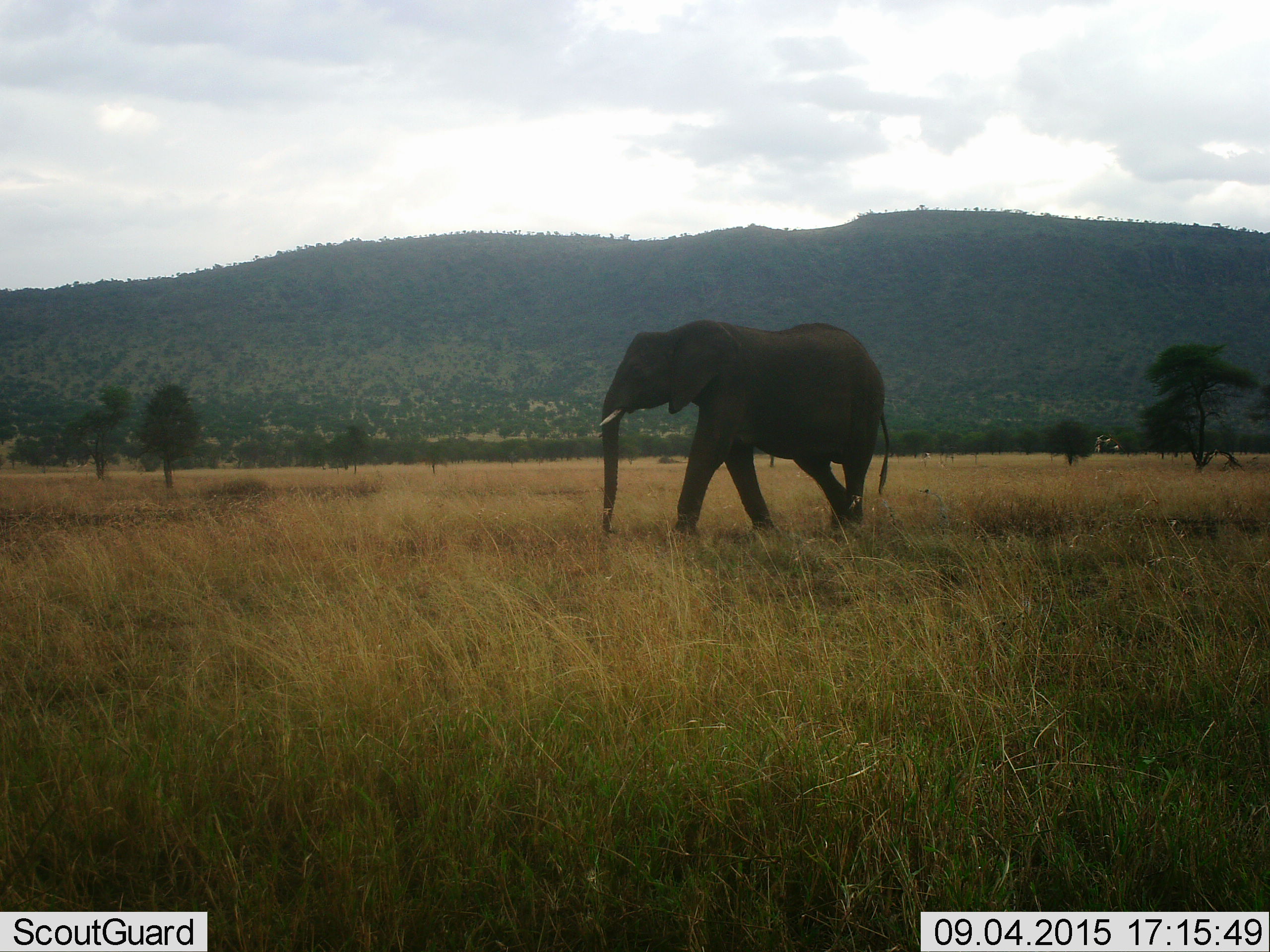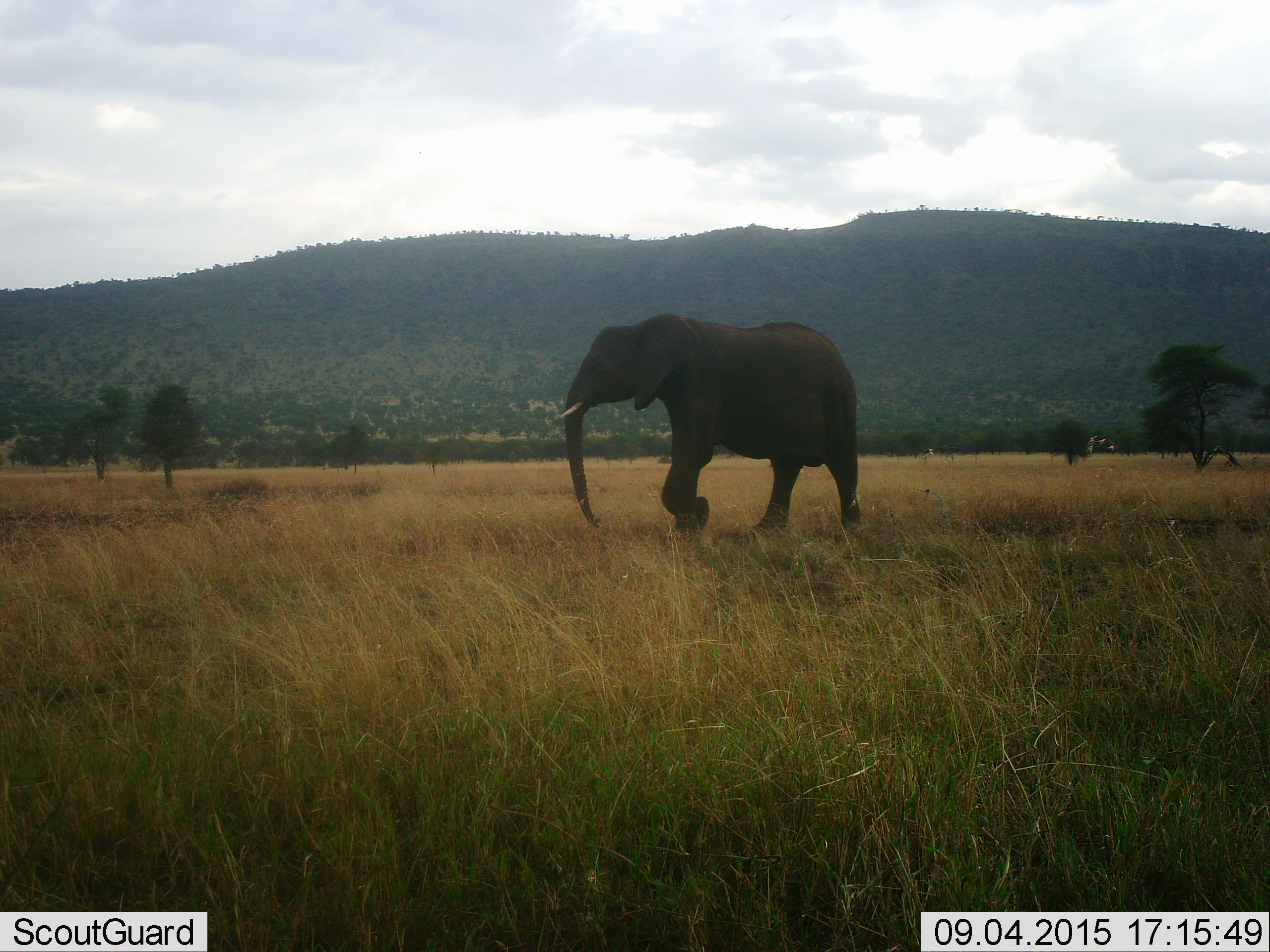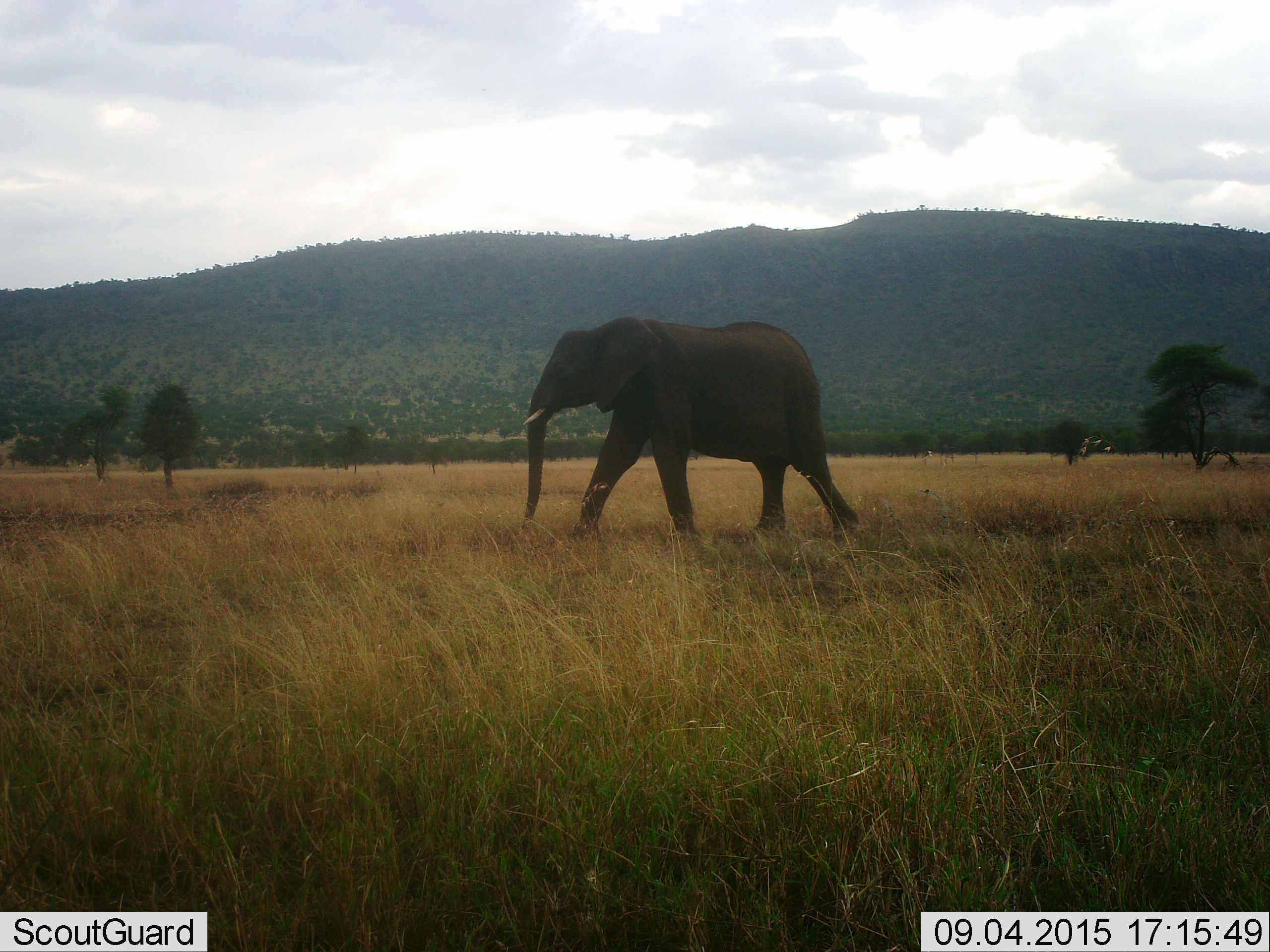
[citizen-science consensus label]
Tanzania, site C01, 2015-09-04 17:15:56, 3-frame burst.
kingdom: Animalia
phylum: Chordata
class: Mammalia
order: Proboscidea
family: Elephantidae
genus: Loxodonta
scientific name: Loxodonta africana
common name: african bush elephant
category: elephant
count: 1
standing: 17%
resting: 0%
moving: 89%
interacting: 0%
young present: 0%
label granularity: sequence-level